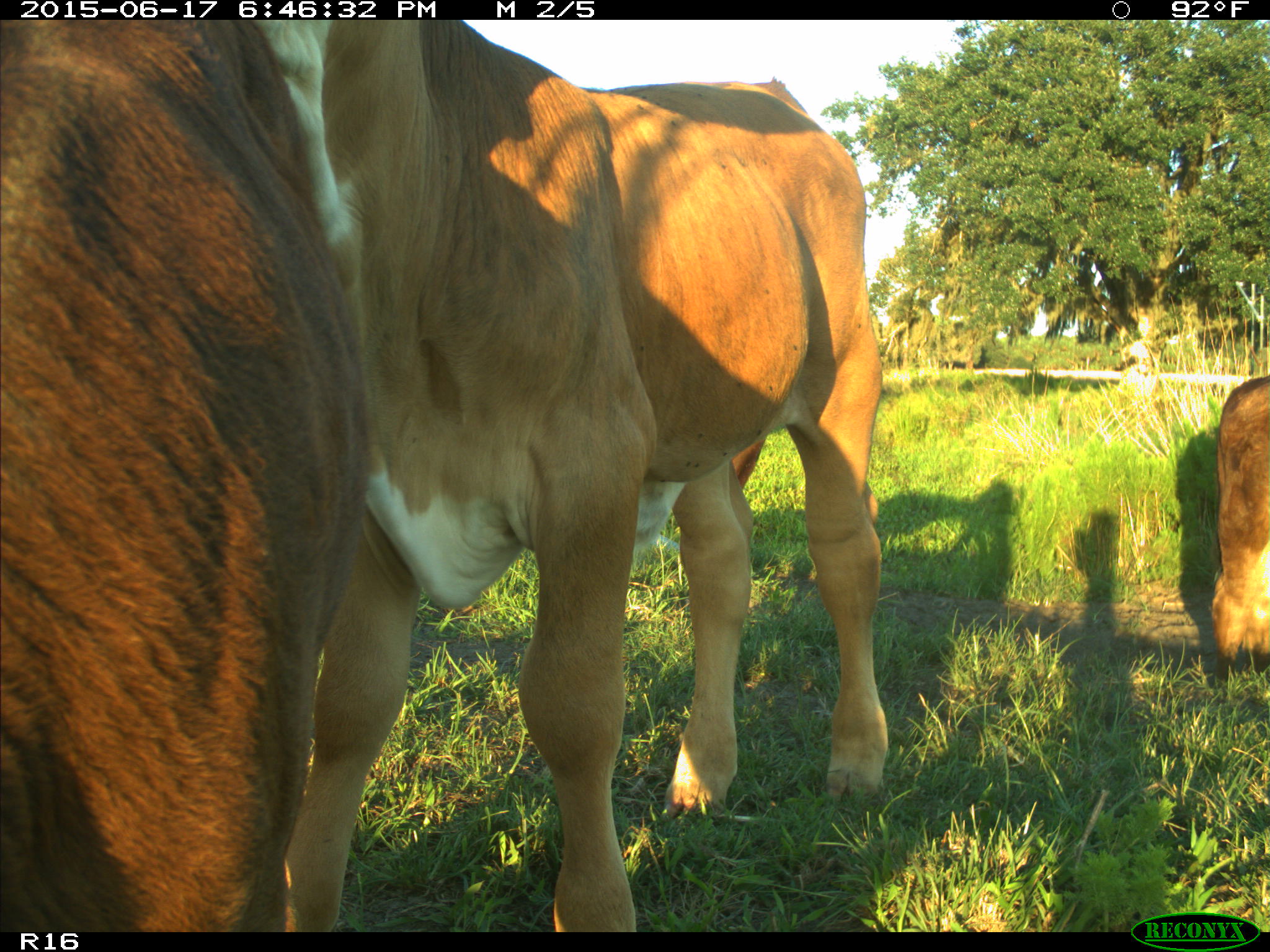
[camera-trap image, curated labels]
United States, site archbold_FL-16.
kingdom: Animalia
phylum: Chordata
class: Mammalia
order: Artiodactyla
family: Bovidae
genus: Bos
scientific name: Bos taurus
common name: domestic cow